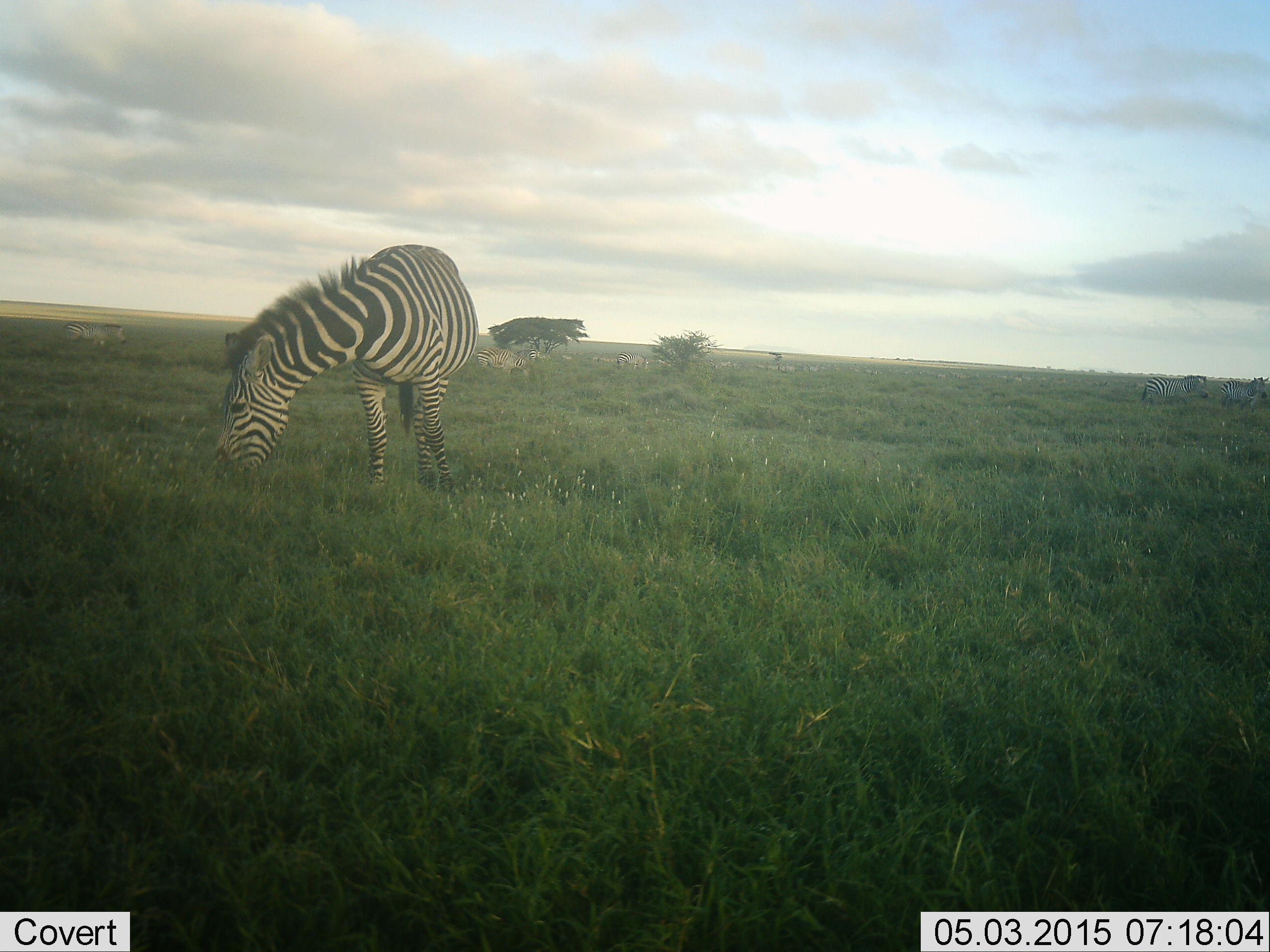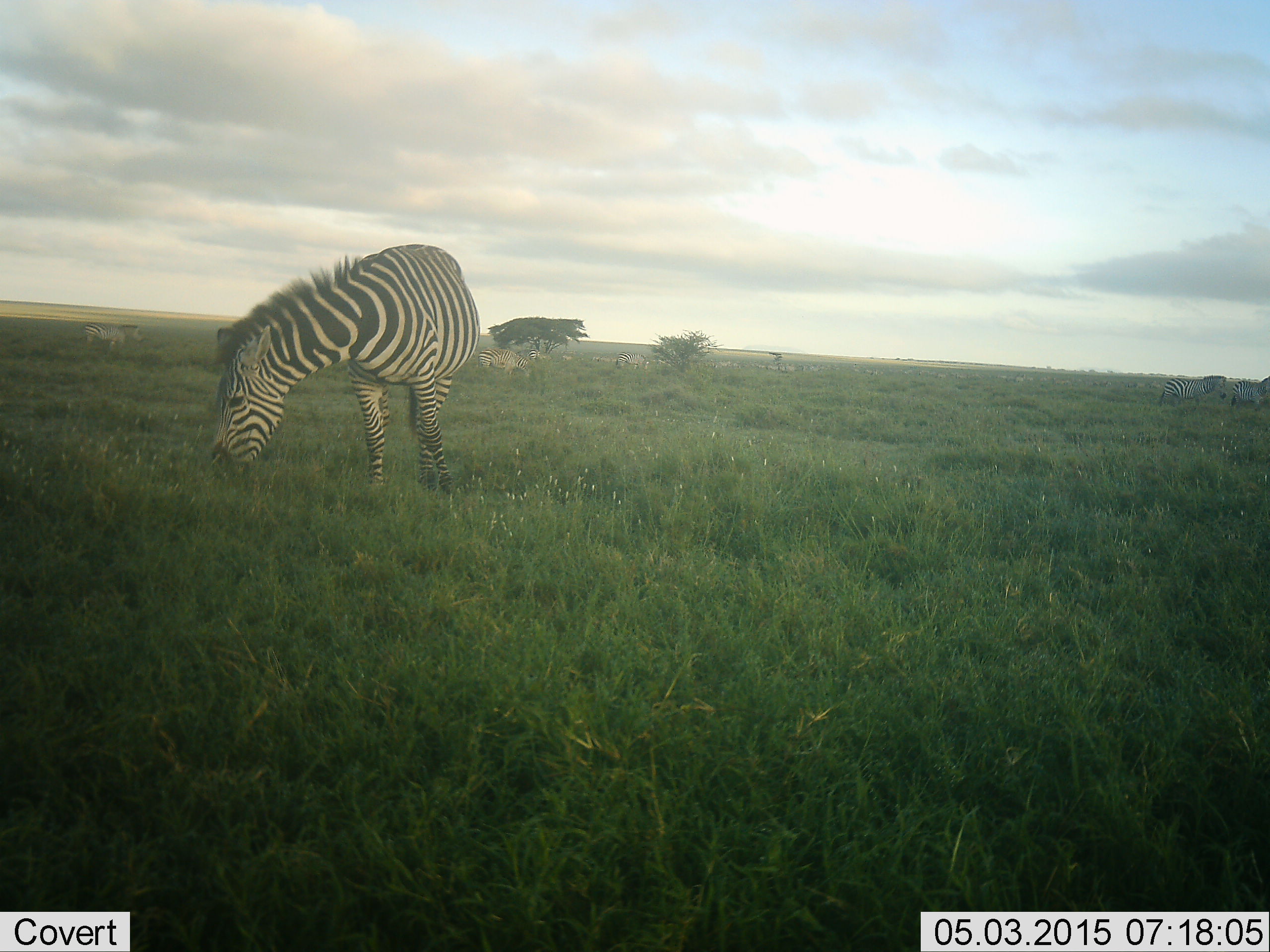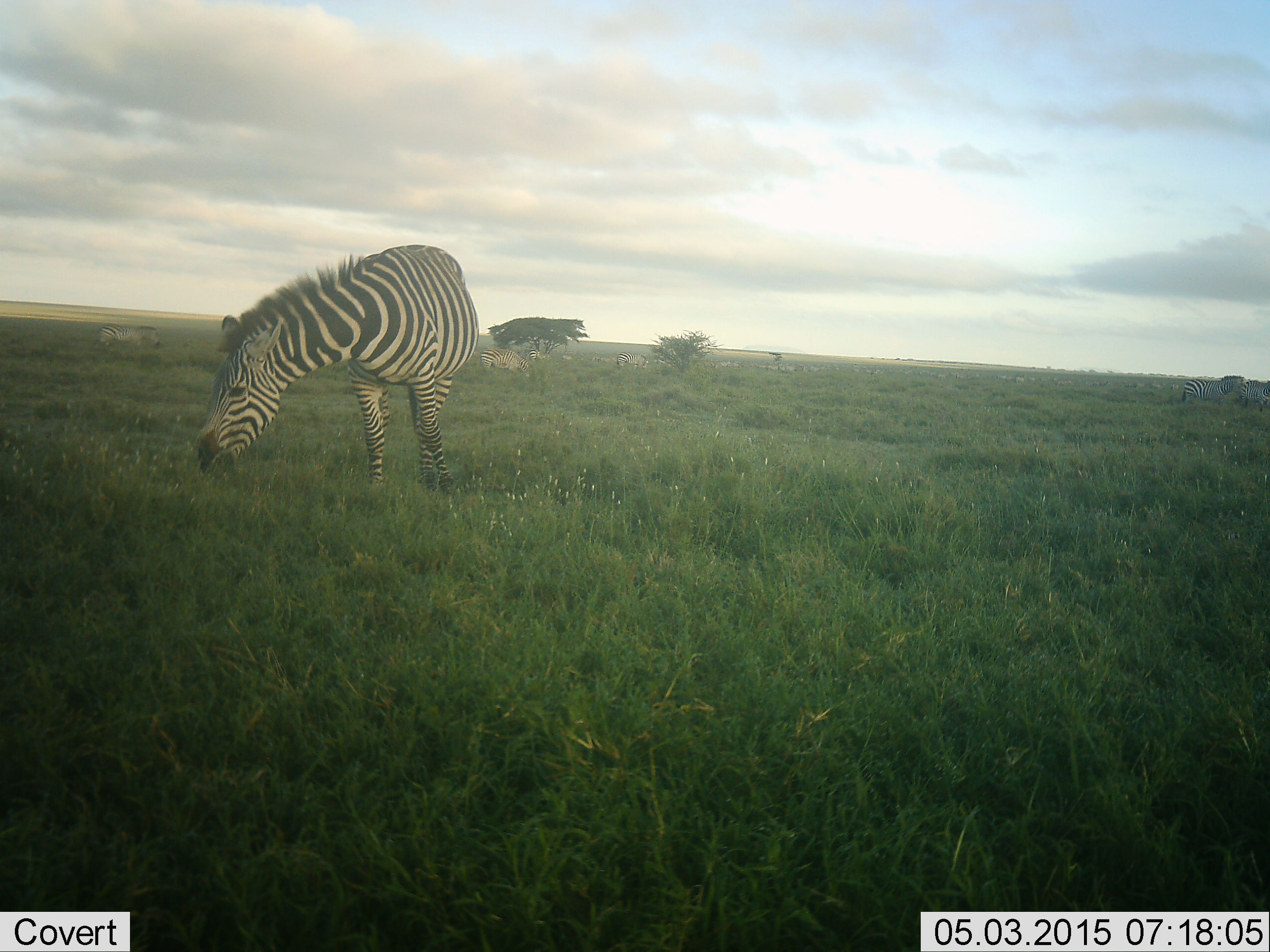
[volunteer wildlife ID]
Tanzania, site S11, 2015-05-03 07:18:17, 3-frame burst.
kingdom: Animalia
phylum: Chordata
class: Mammalia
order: Perissodactyla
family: Equidae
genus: Equus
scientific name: Equus quagga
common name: plains zebra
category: zebra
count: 3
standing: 45%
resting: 0%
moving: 45%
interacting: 0%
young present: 0%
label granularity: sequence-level